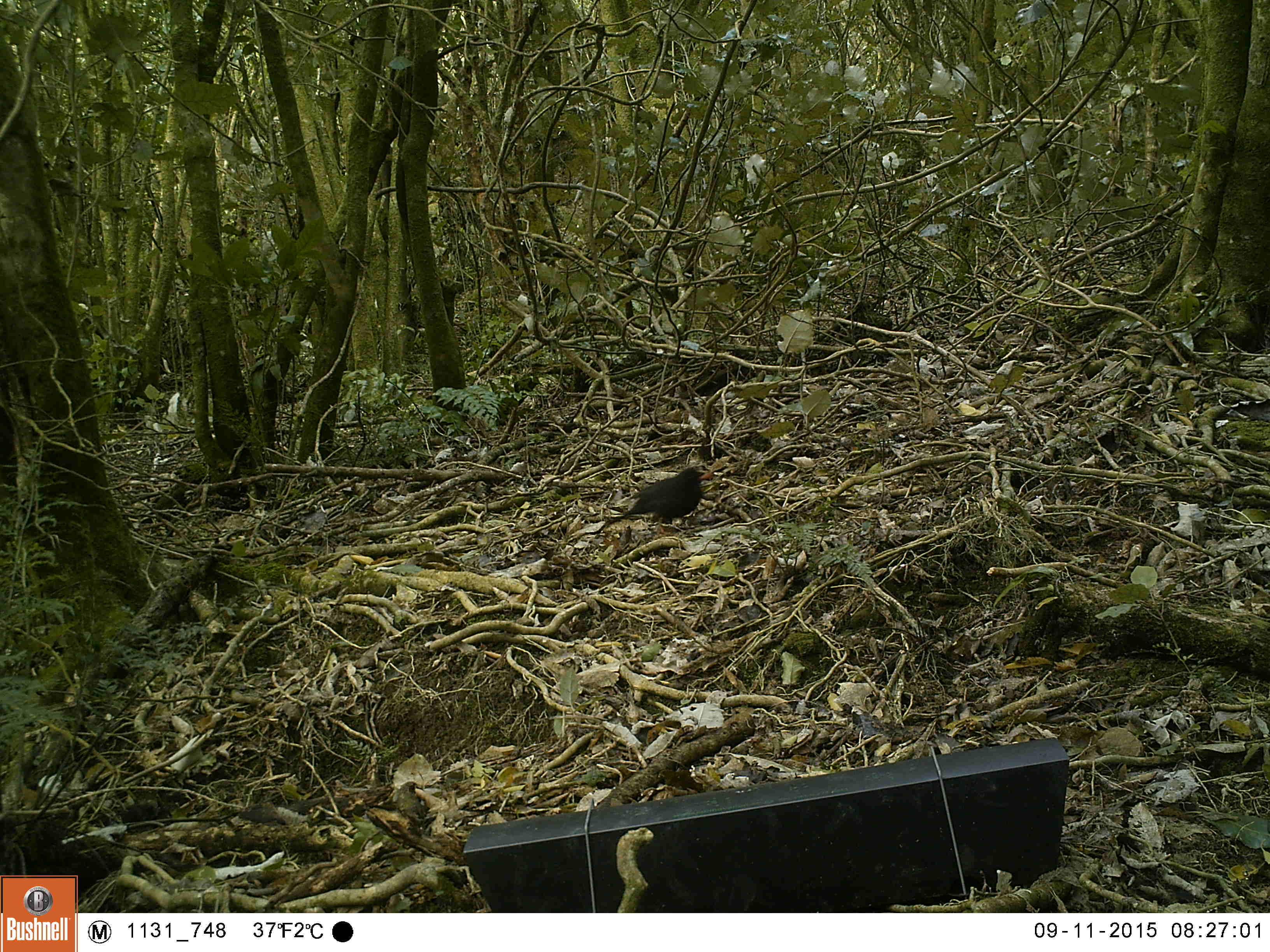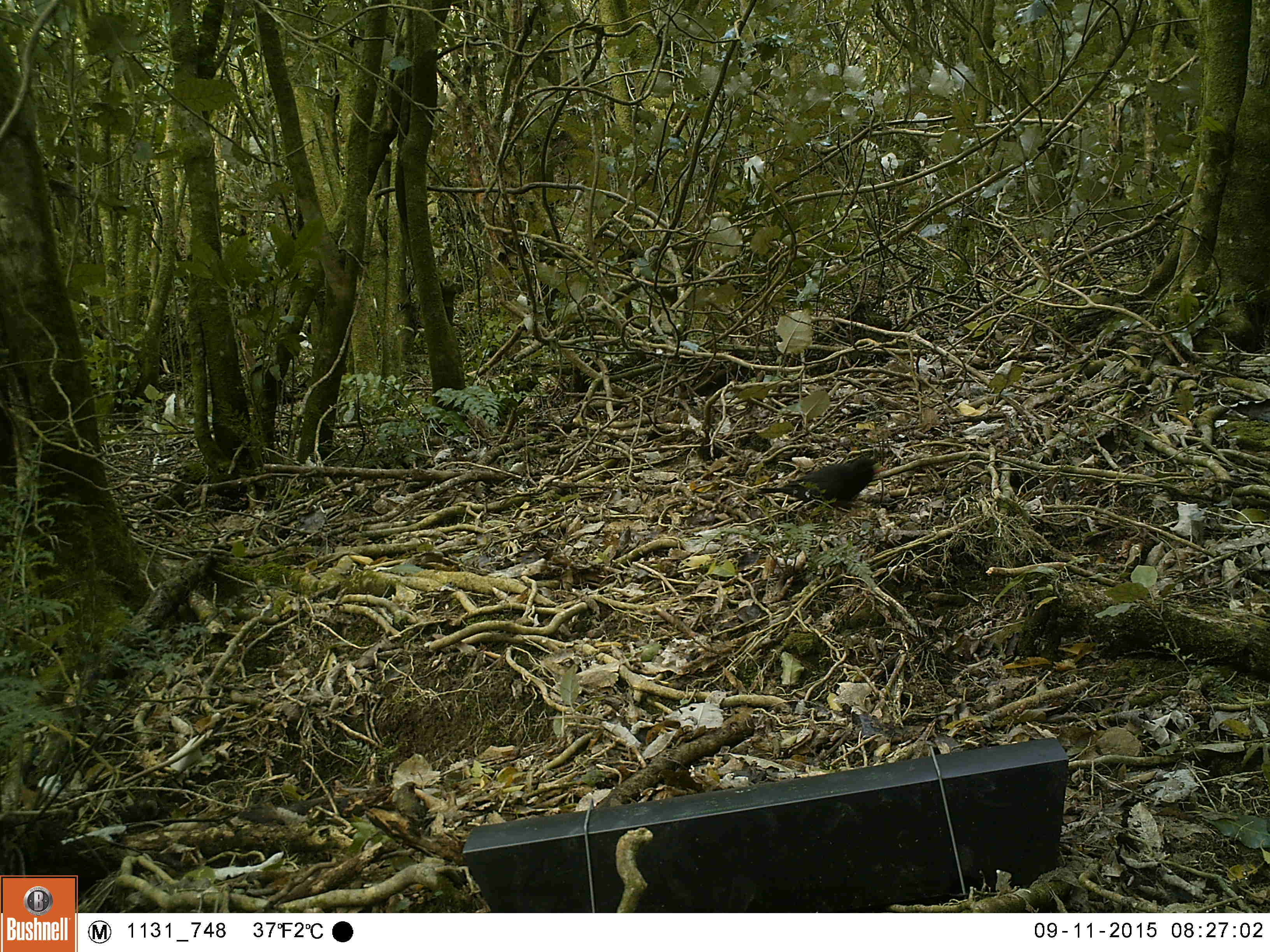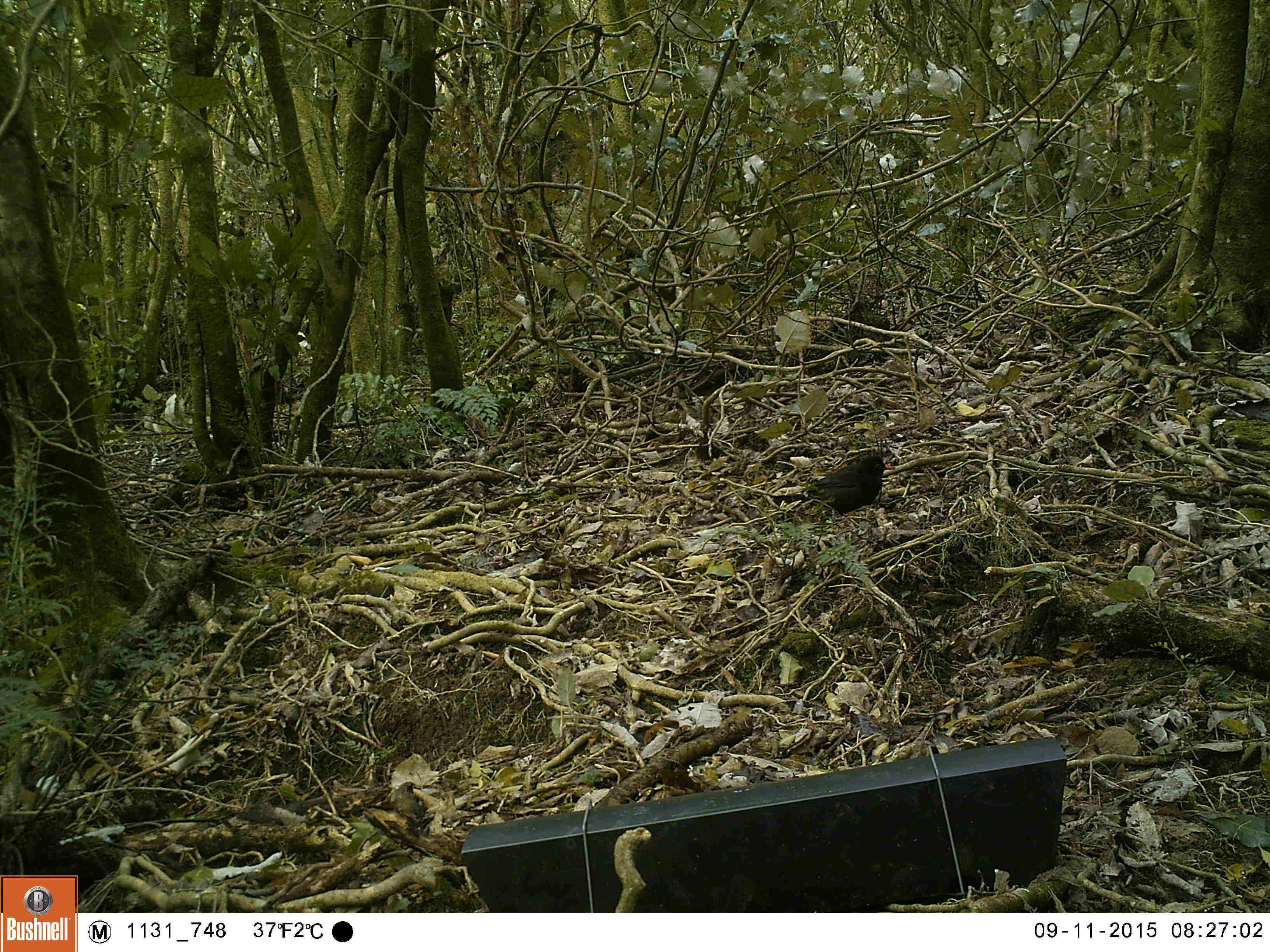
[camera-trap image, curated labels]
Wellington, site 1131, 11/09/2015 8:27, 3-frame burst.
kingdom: Animalia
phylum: Chordata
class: Aves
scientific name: Aves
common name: bird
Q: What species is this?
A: Bird (Aves).